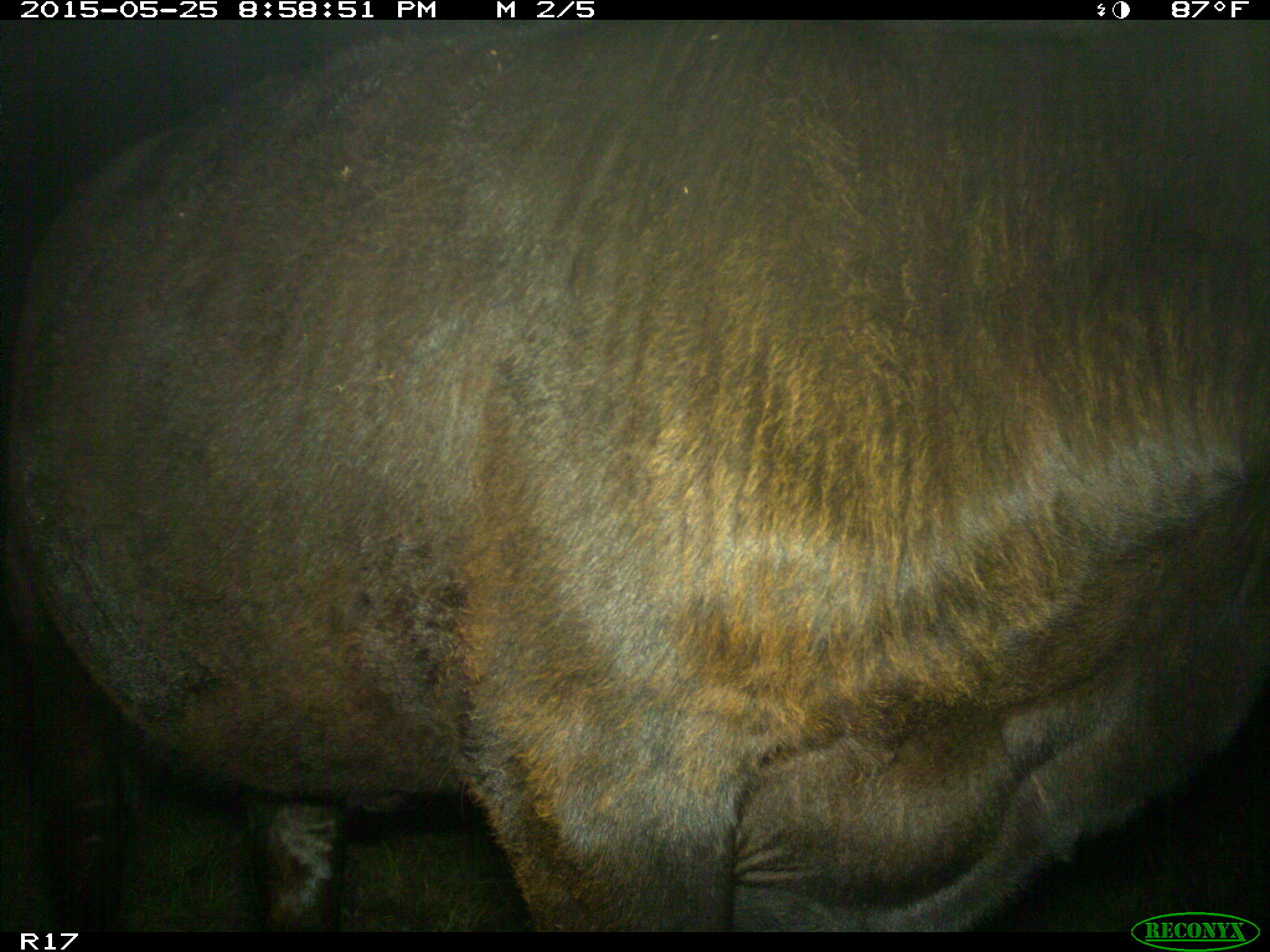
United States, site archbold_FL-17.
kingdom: Animalia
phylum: Chordata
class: Mammalia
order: Artiodactyla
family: Bovidae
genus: Bos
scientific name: Bos taurus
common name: domestic cow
Bos taurus (domestic cow).